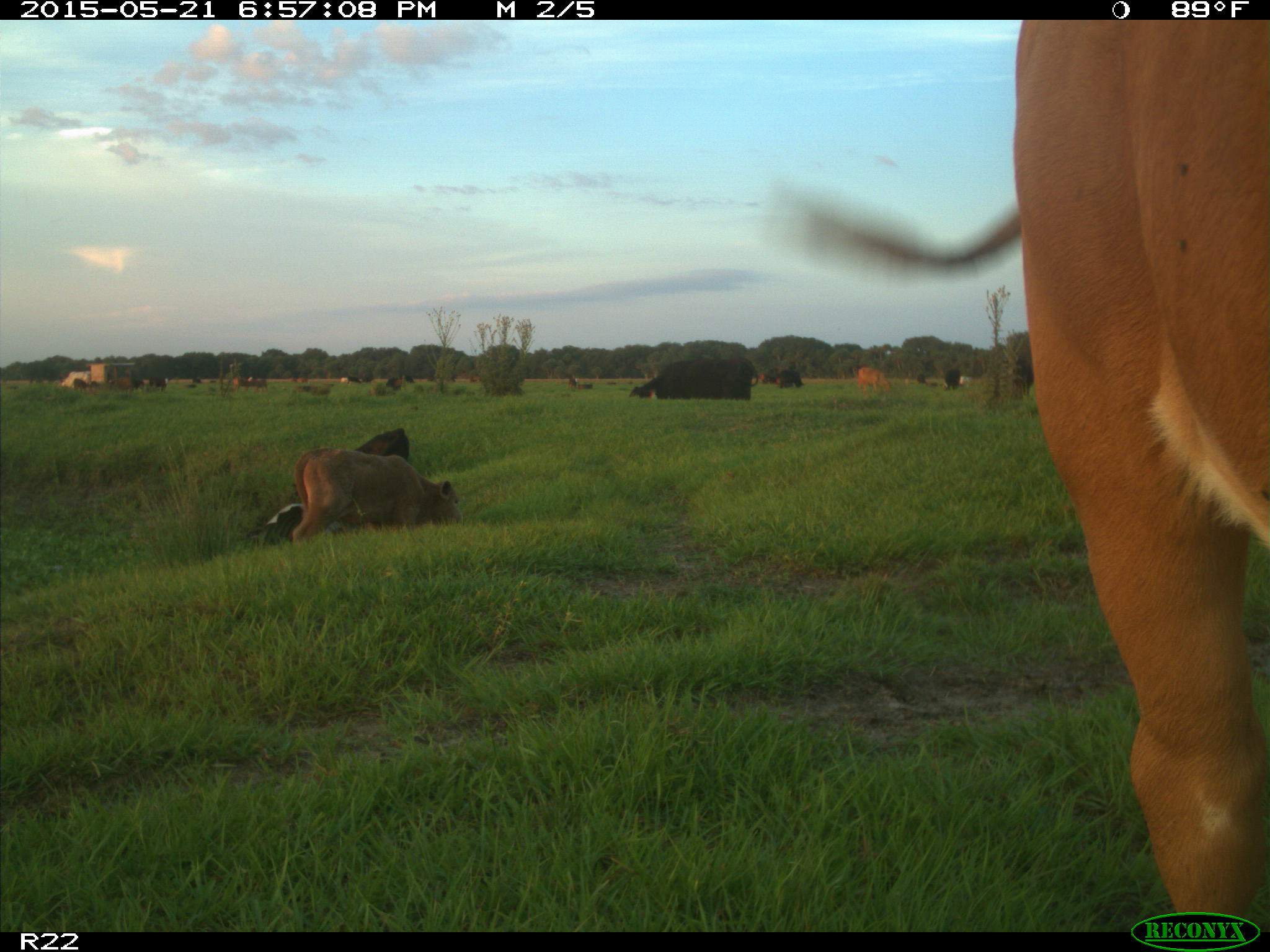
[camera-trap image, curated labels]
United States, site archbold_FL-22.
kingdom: Animalia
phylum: Chordata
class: Mammalia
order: Artiodactyla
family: Bovidae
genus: Bos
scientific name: Bos taurus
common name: domestic cow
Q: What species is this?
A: Bos taurus (domestic cow).